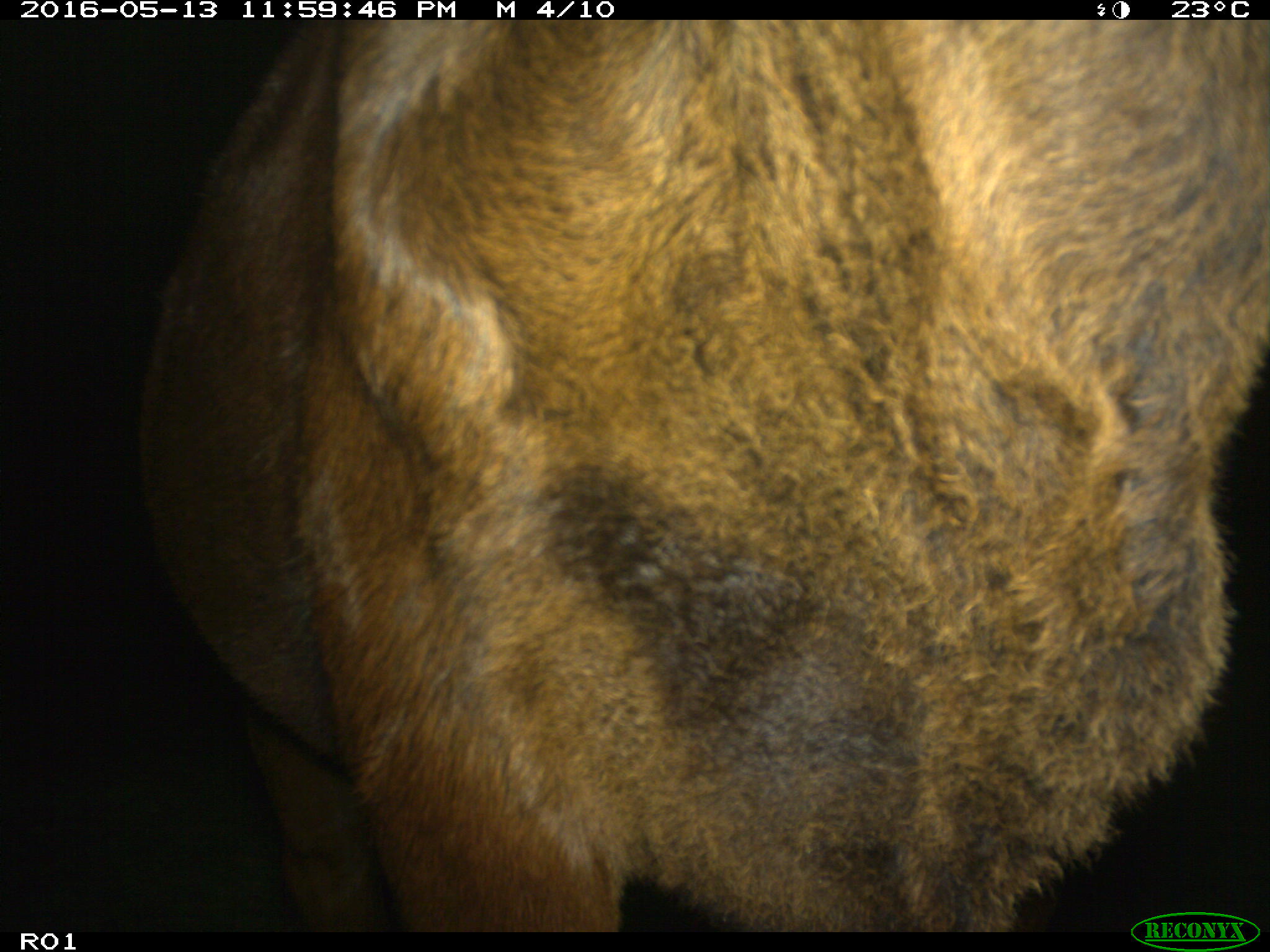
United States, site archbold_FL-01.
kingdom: Animalia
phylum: Chordata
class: Mammalia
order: Artiodactyla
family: Bovidae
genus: Bos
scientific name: Bos taurus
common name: domestic cow